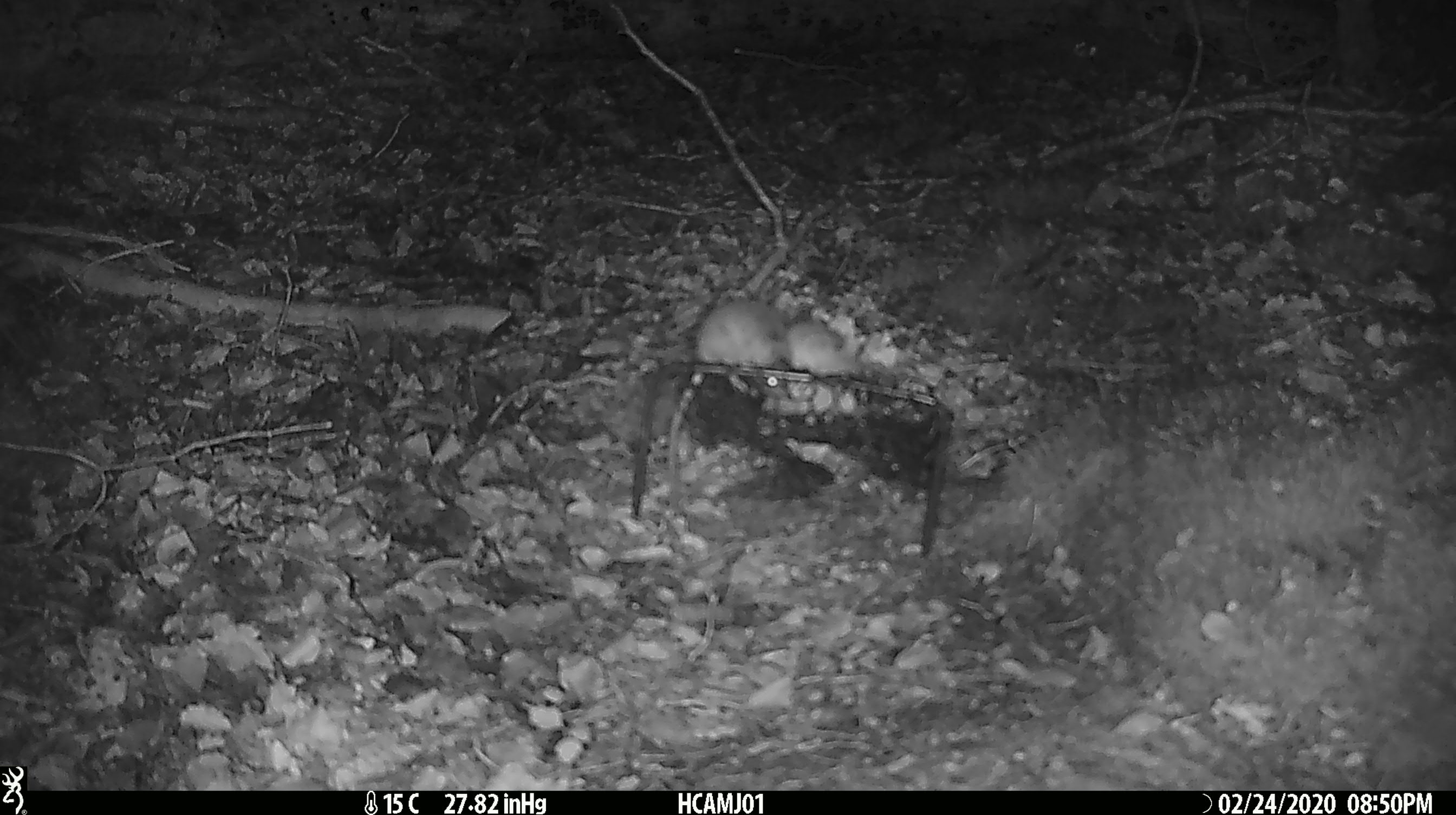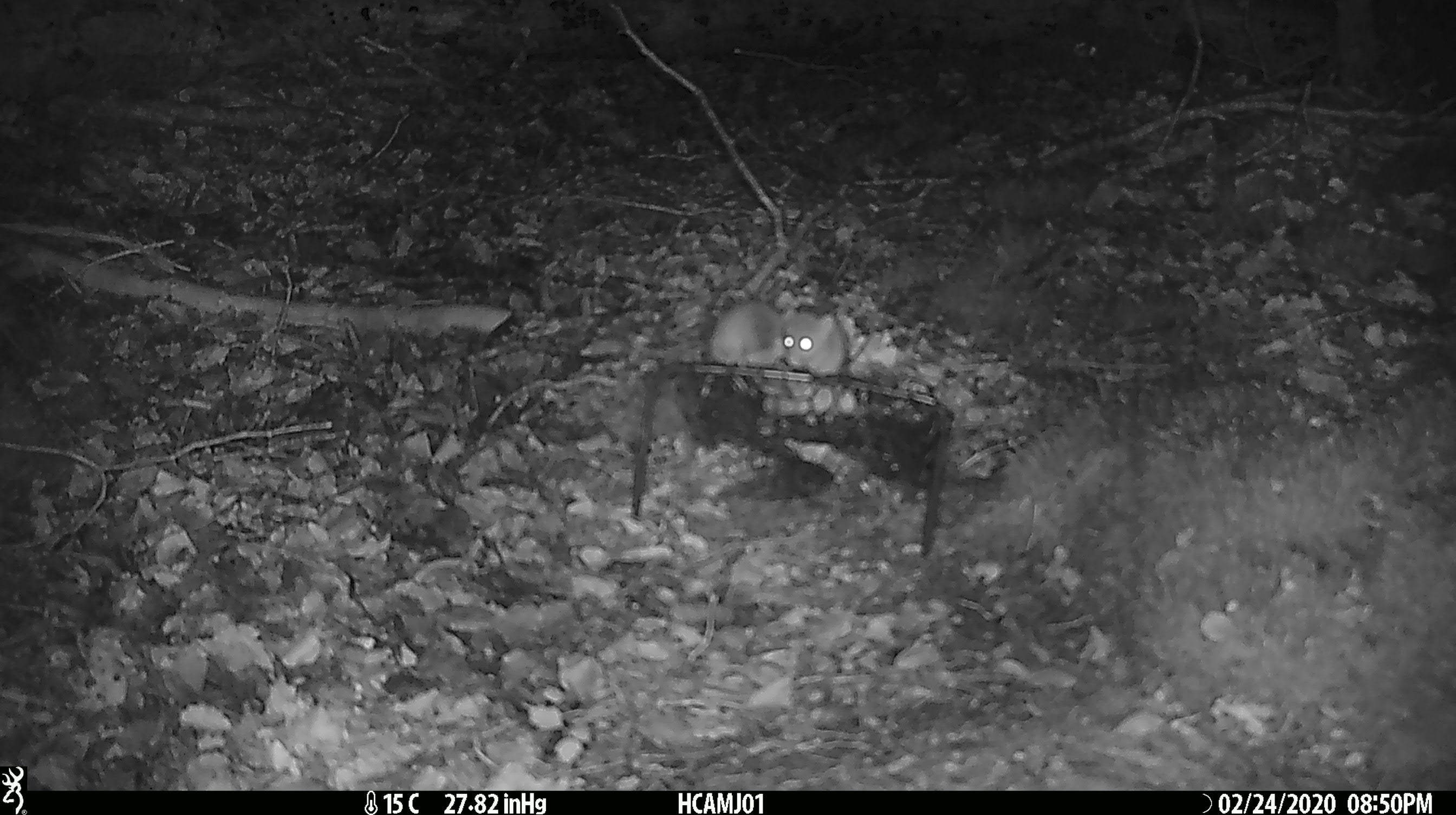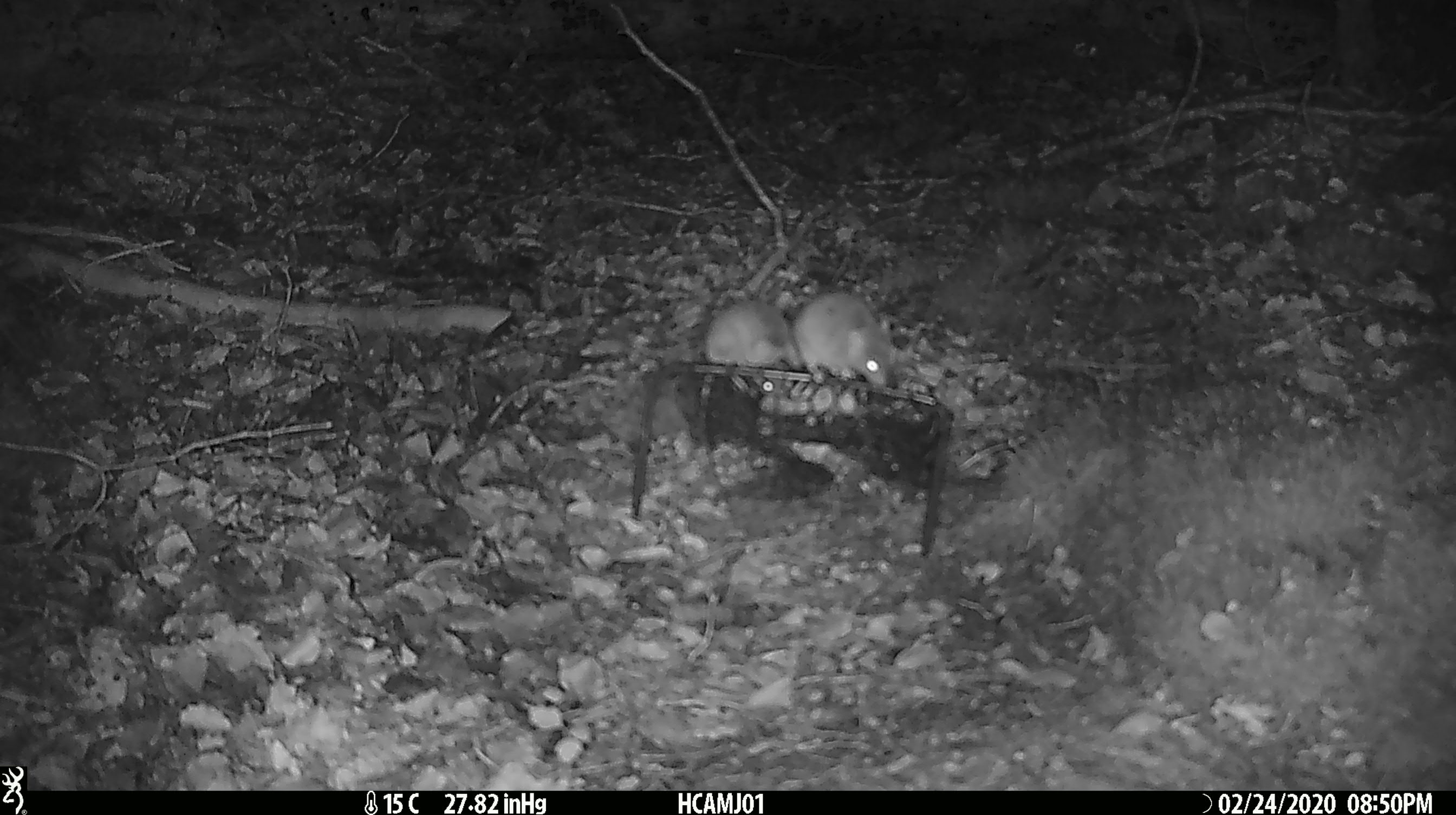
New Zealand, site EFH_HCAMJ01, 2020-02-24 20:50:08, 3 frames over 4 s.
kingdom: Animalia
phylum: Chordata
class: Mammalia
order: Rodentia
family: Muridae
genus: Mus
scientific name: Mus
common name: mouse